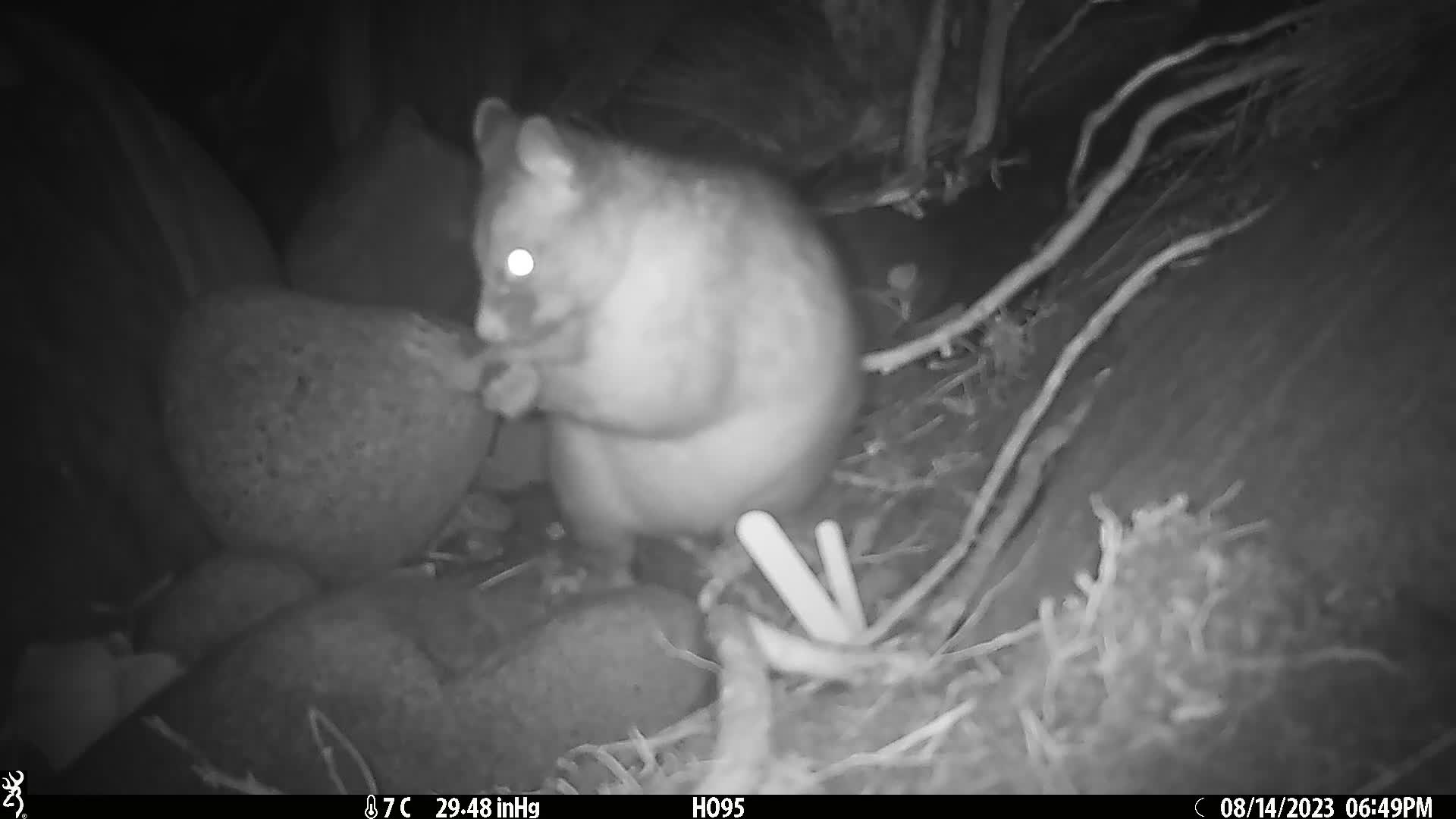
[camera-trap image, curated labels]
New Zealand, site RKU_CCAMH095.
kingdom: Animalia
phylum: Chordata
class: Mammalia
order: Diprotodontia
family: Phalangeridae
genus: Trichosurus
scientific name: Trichosurus vulpecula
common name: common brushtail possum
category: possum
Possum (common brushtail possum) (Trichosurus vulpecula).